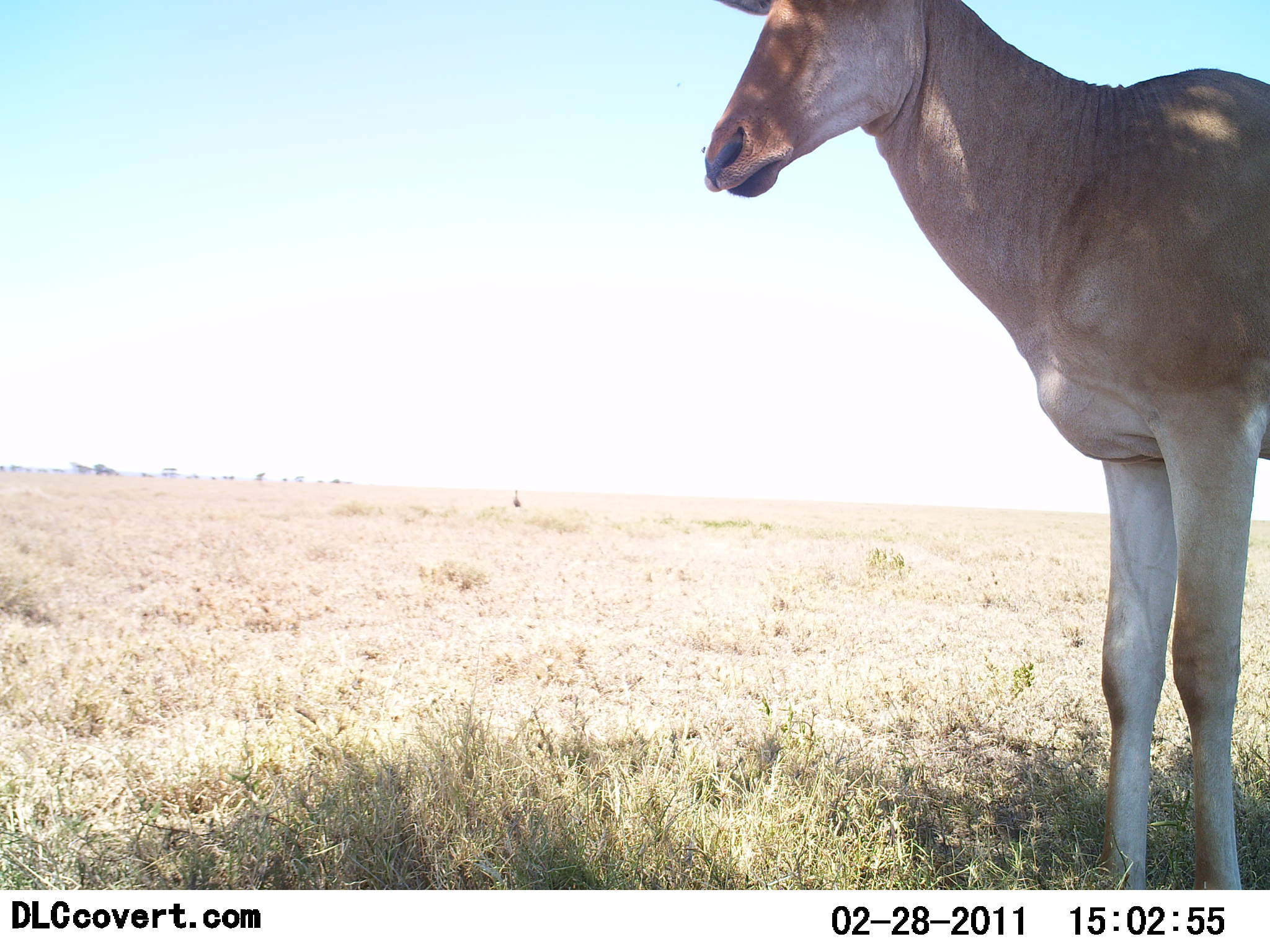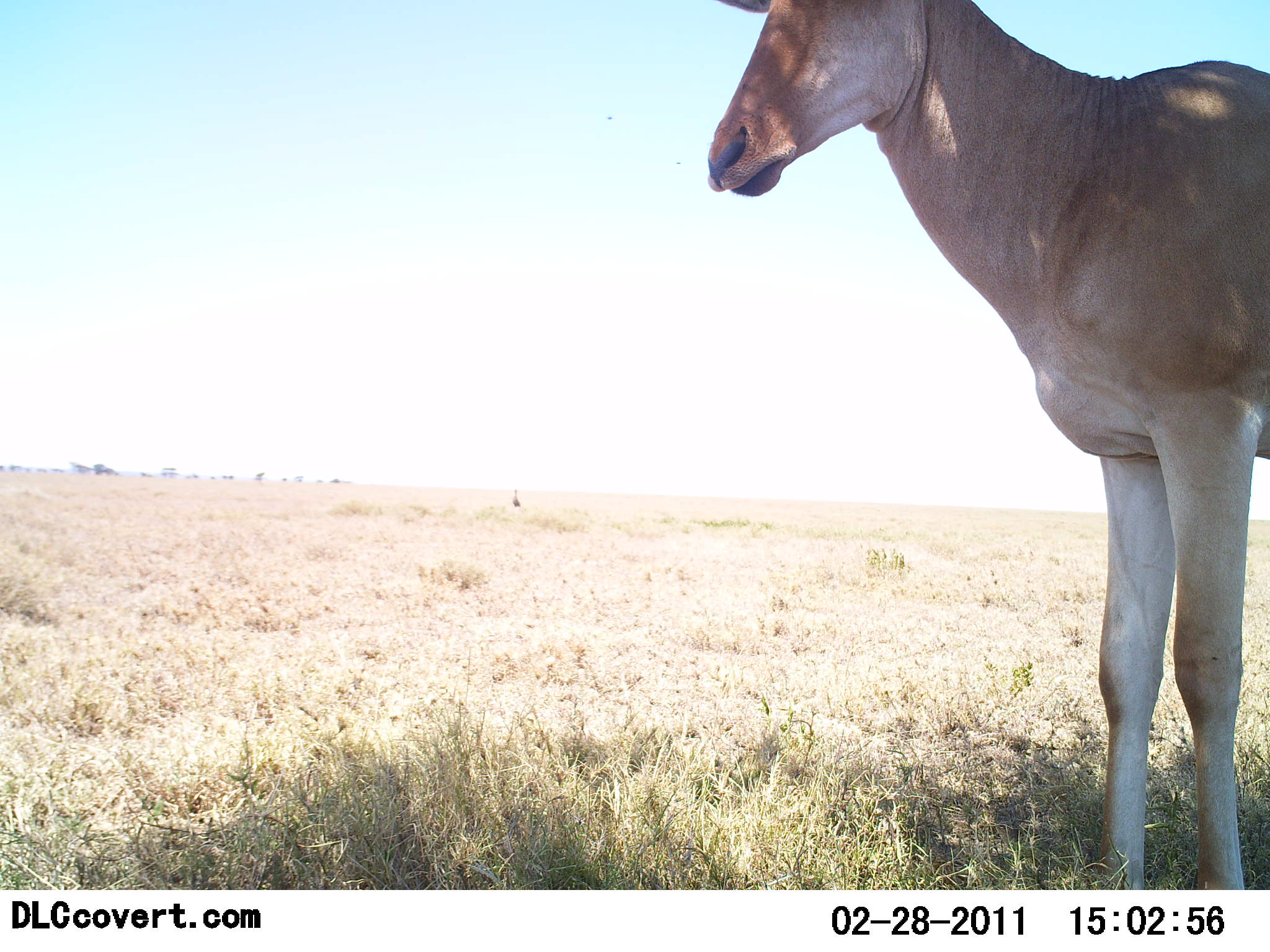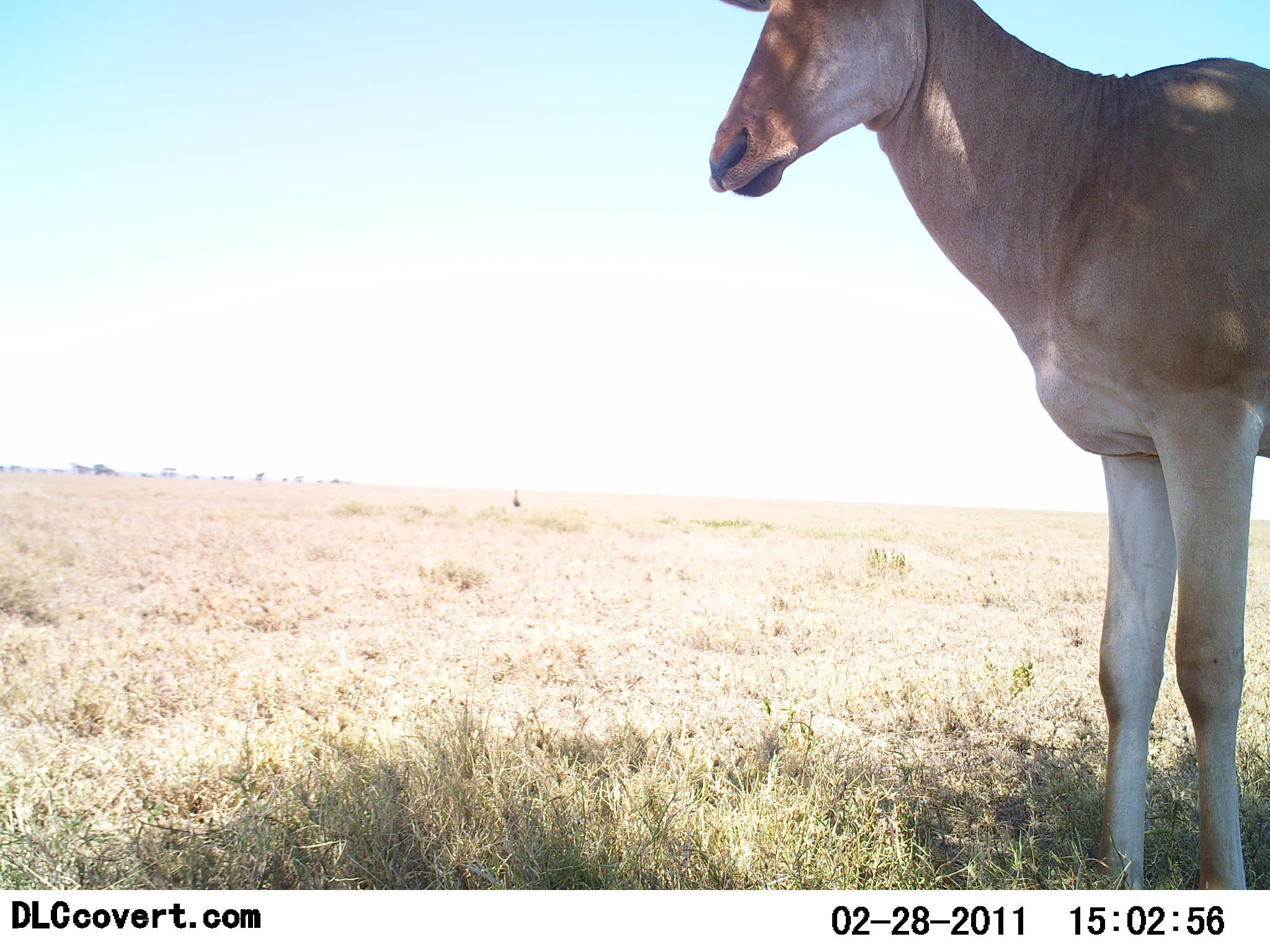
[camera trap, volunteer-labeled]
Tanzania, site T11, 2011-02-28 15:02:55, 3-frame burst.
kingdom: Animalia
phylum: Chordata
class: Mammalia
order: Artiodactyla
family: Bovidae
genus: Alcelaphus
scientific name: Alcelaphus buselaphus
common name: hartebeest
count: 1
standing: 90%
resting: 0%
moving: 10%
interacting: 0%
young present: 0%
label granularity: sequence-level